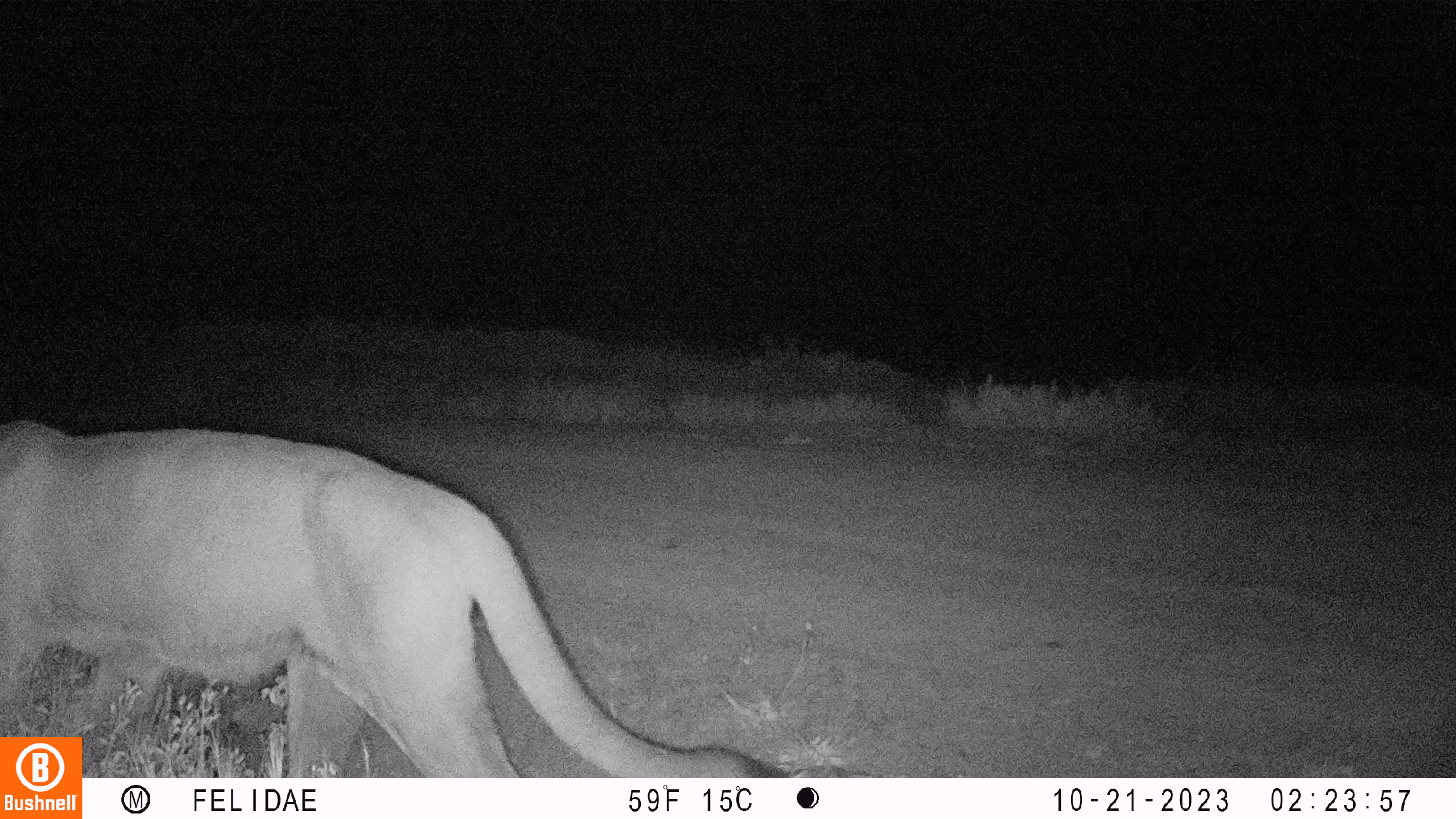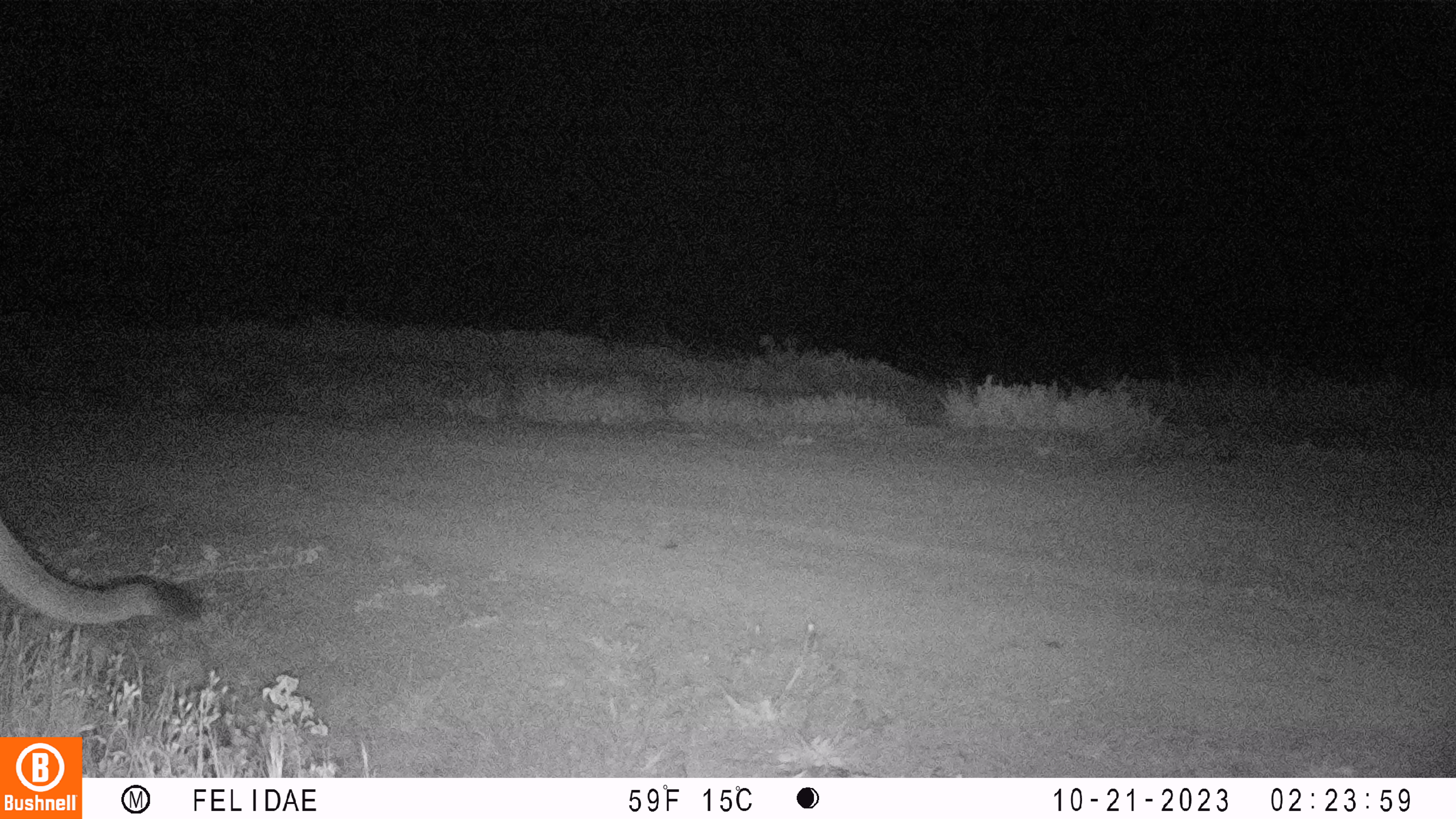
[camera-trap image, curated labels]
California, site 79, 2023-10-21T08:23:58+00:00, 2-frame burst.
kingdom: Animalia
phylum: Chordata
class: Mammalia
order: Carnivora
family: Felidae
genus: Puma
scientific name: Puma concolor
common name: puma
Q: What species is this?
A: Puma (Puma concolor).